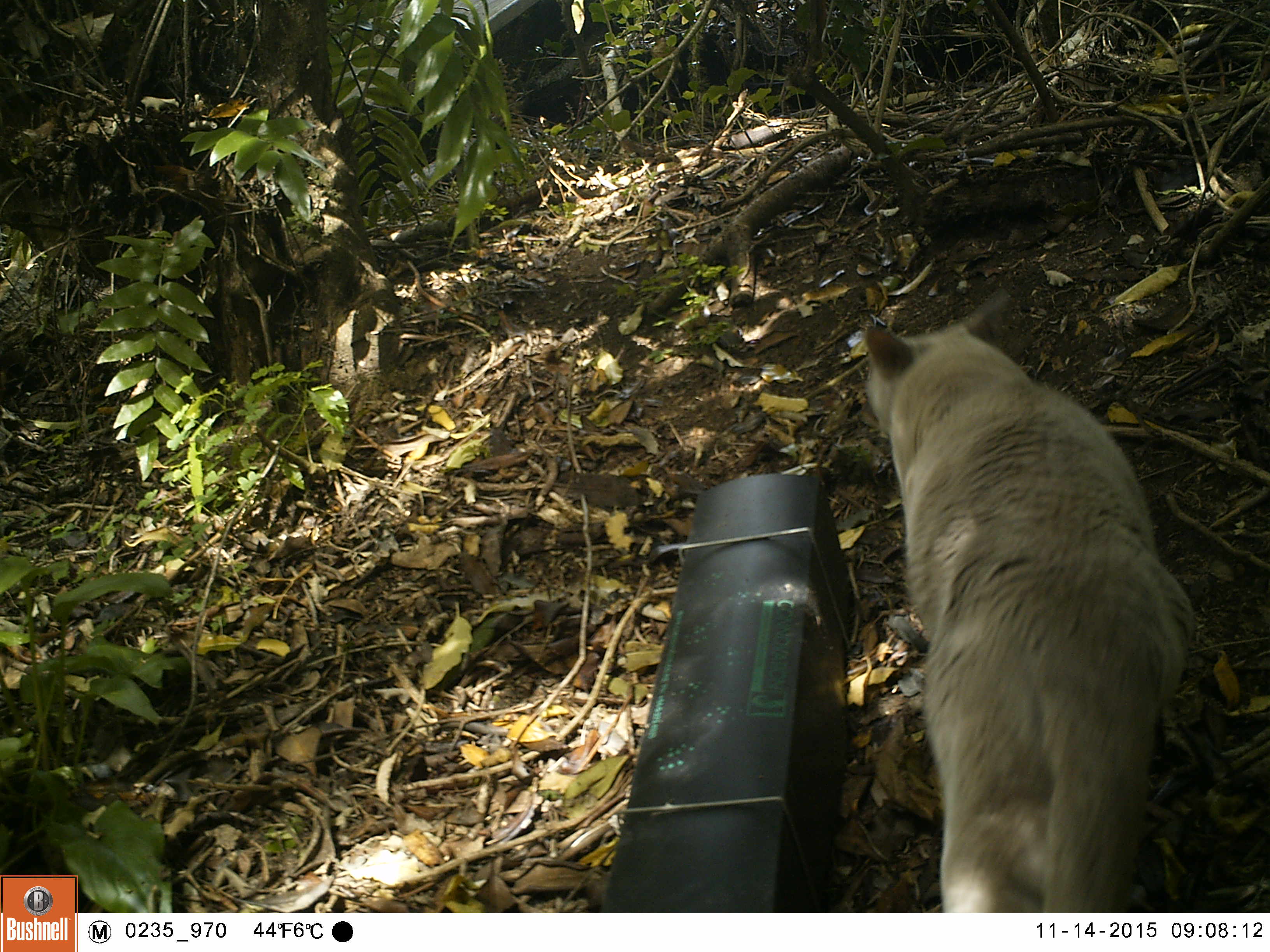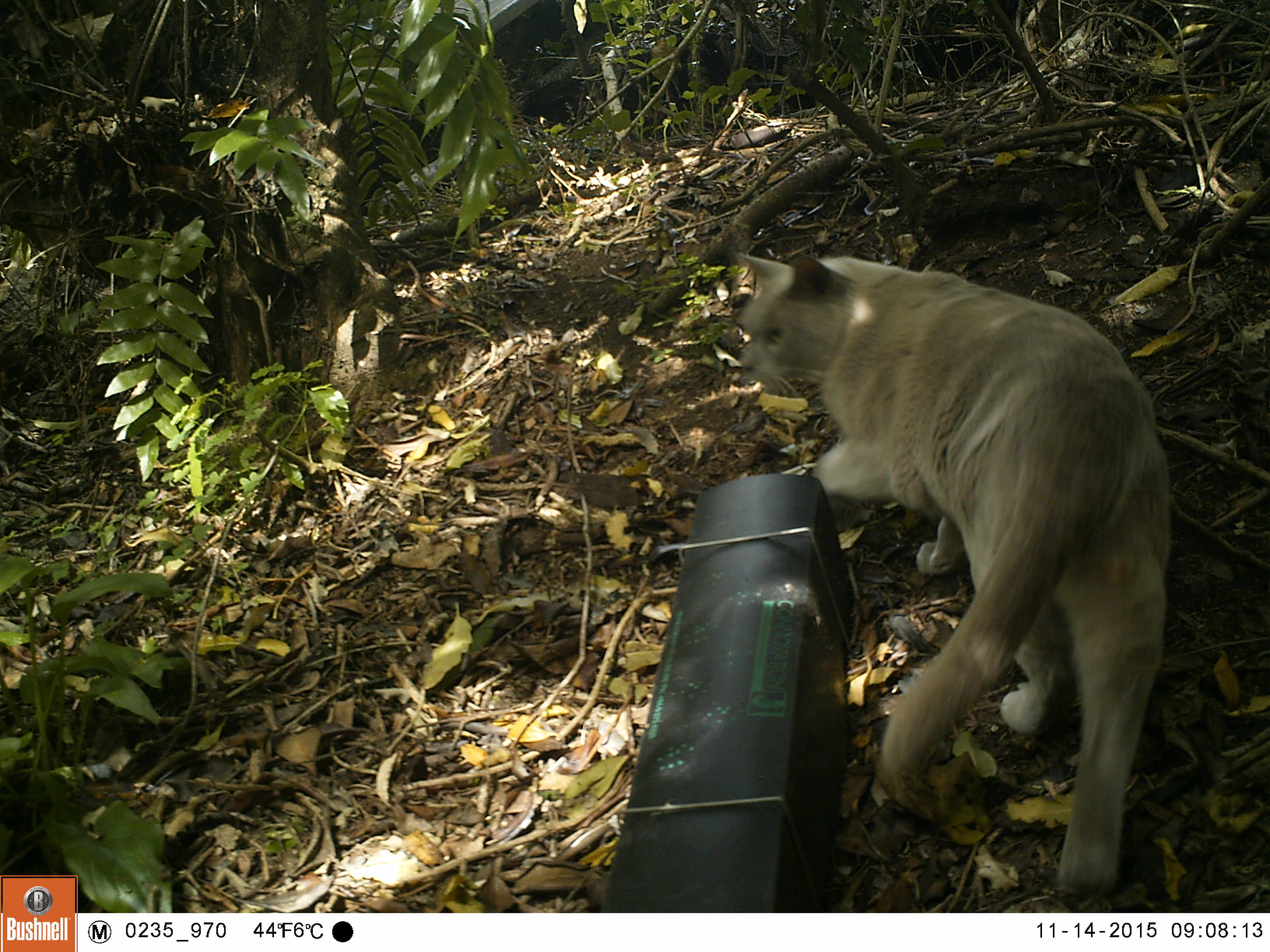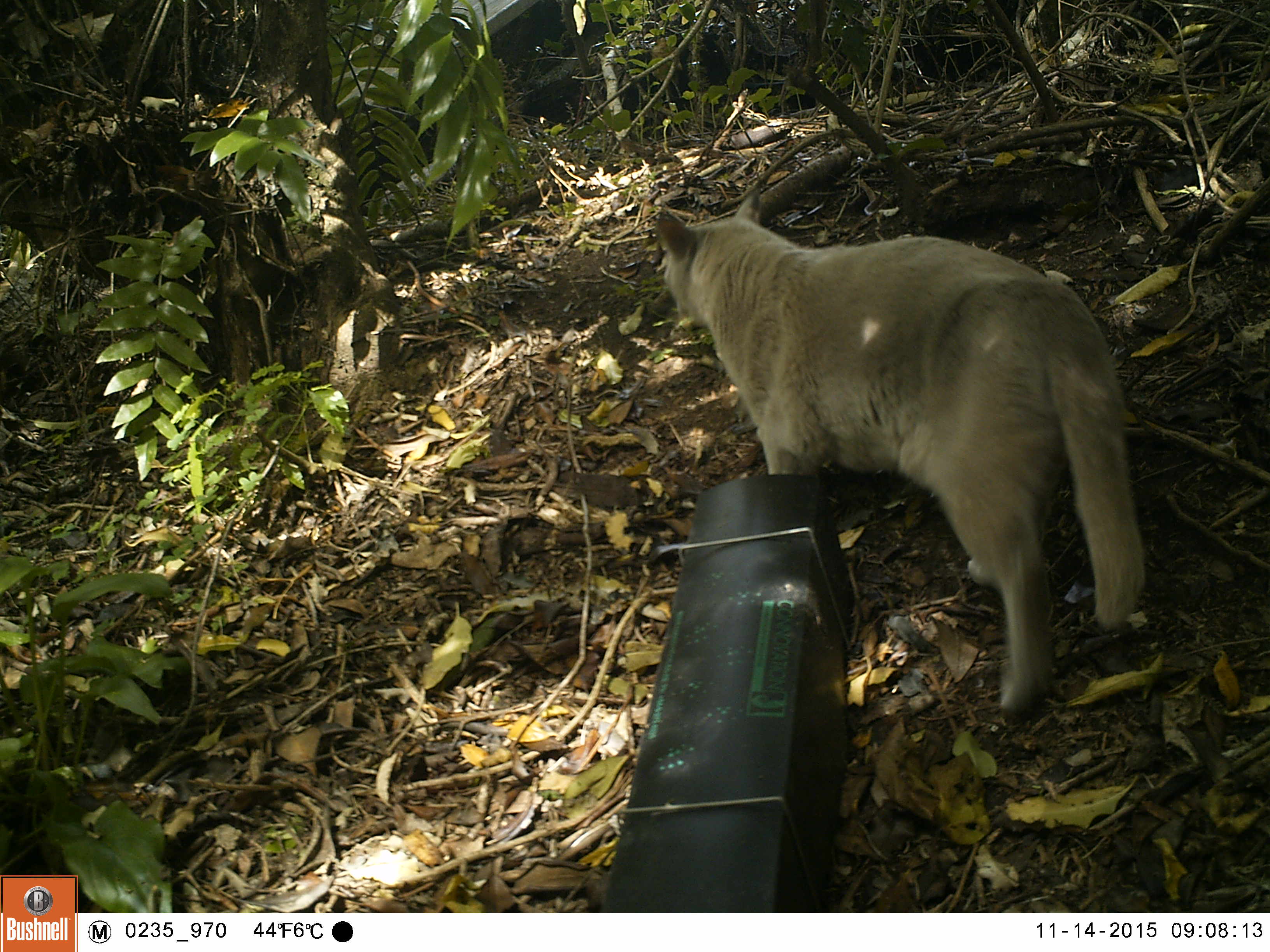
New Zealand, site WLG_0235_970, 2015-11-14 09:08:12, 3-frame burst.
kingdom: Animalia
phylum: Chordata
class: Mammalia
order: Carnivora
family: Felidae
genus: Felis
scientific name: Felis catus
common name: domestic cat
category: cat